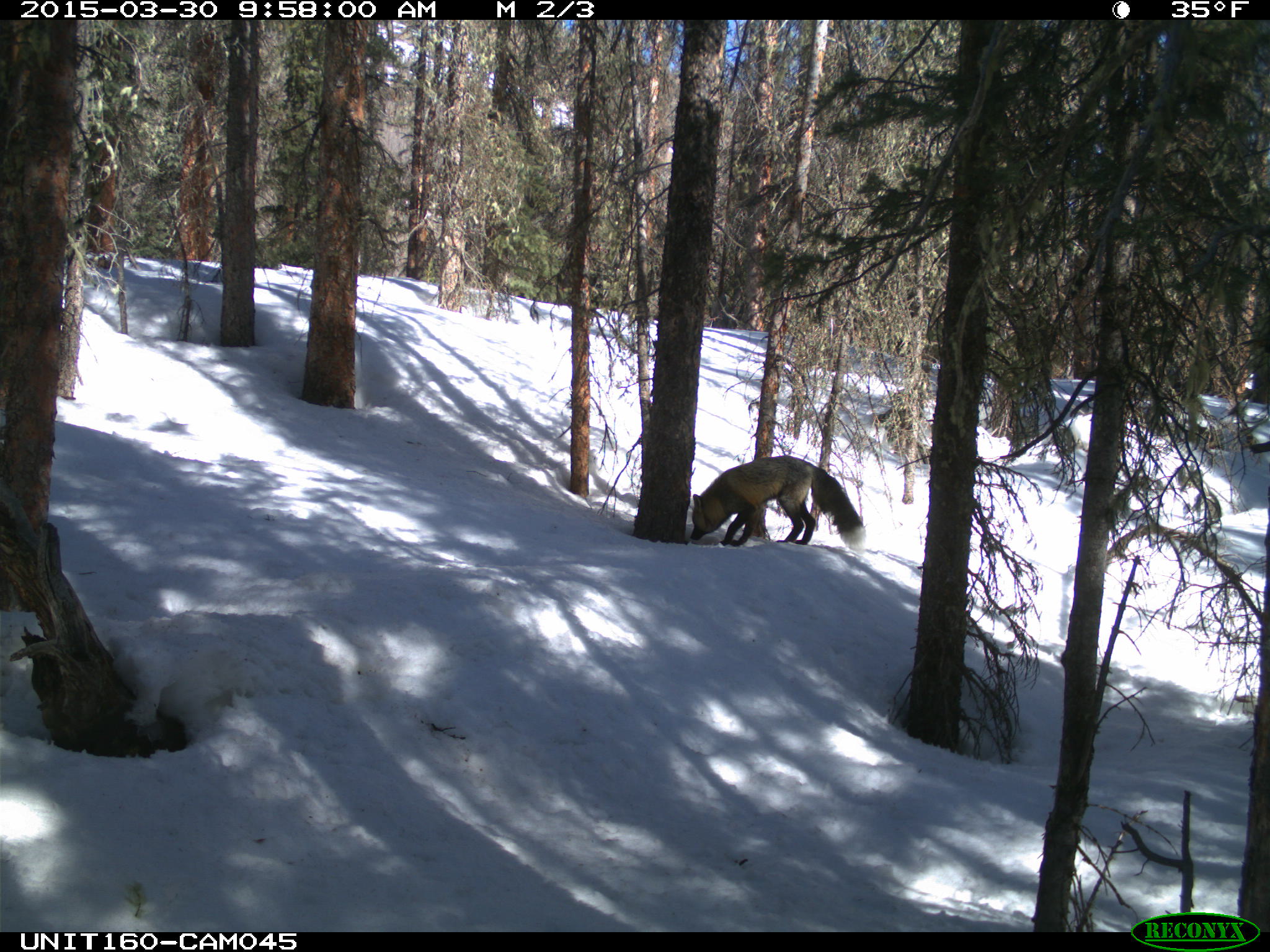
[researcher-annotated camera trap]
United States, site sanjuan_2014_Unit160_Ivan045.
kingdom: Animalia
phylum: Chordata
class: Mammalia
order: Carnivora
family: Canidae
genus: Vulpes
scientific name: Vulpes vulpes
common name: red fox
Vulpes vulpes (red fox).